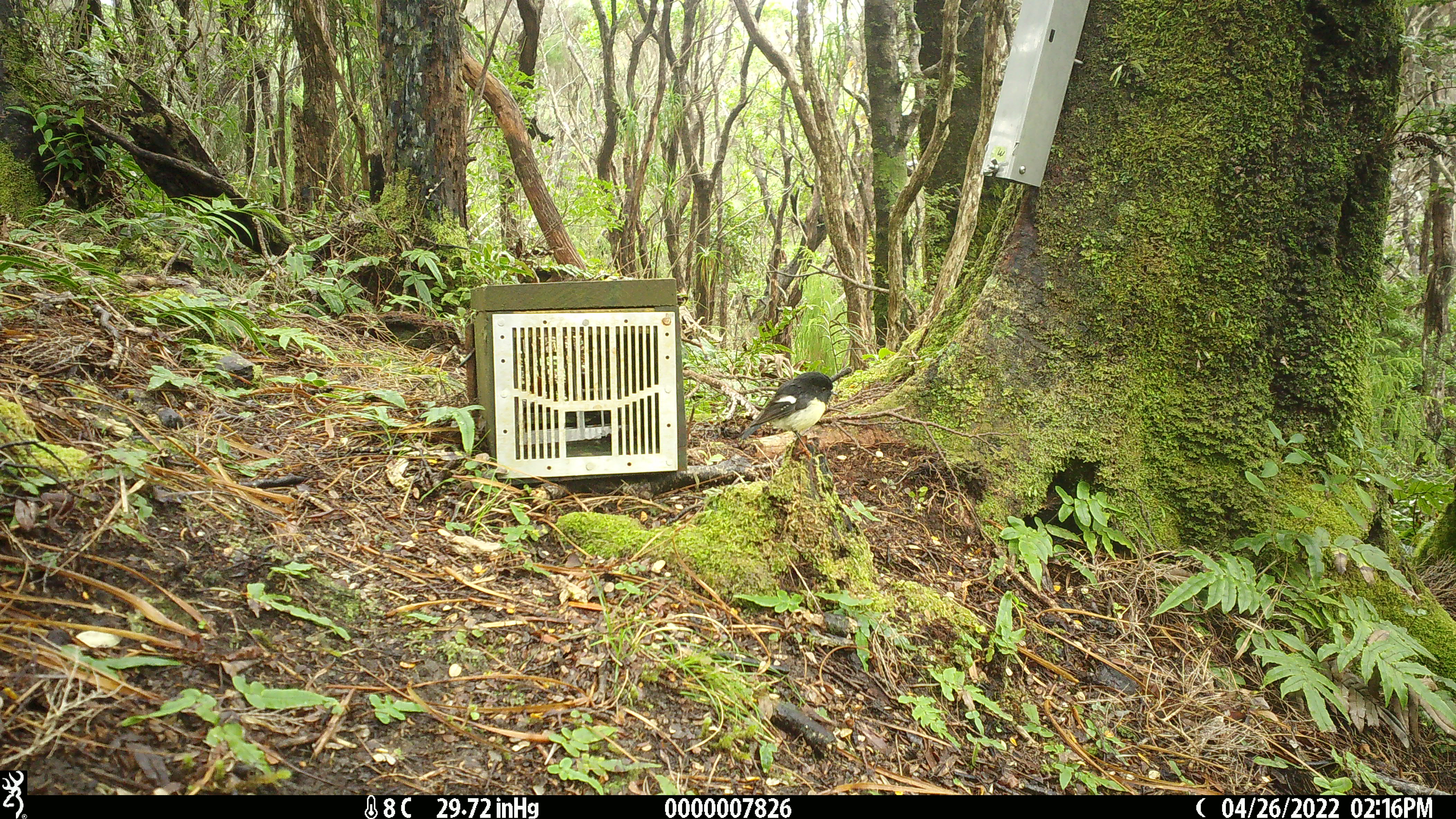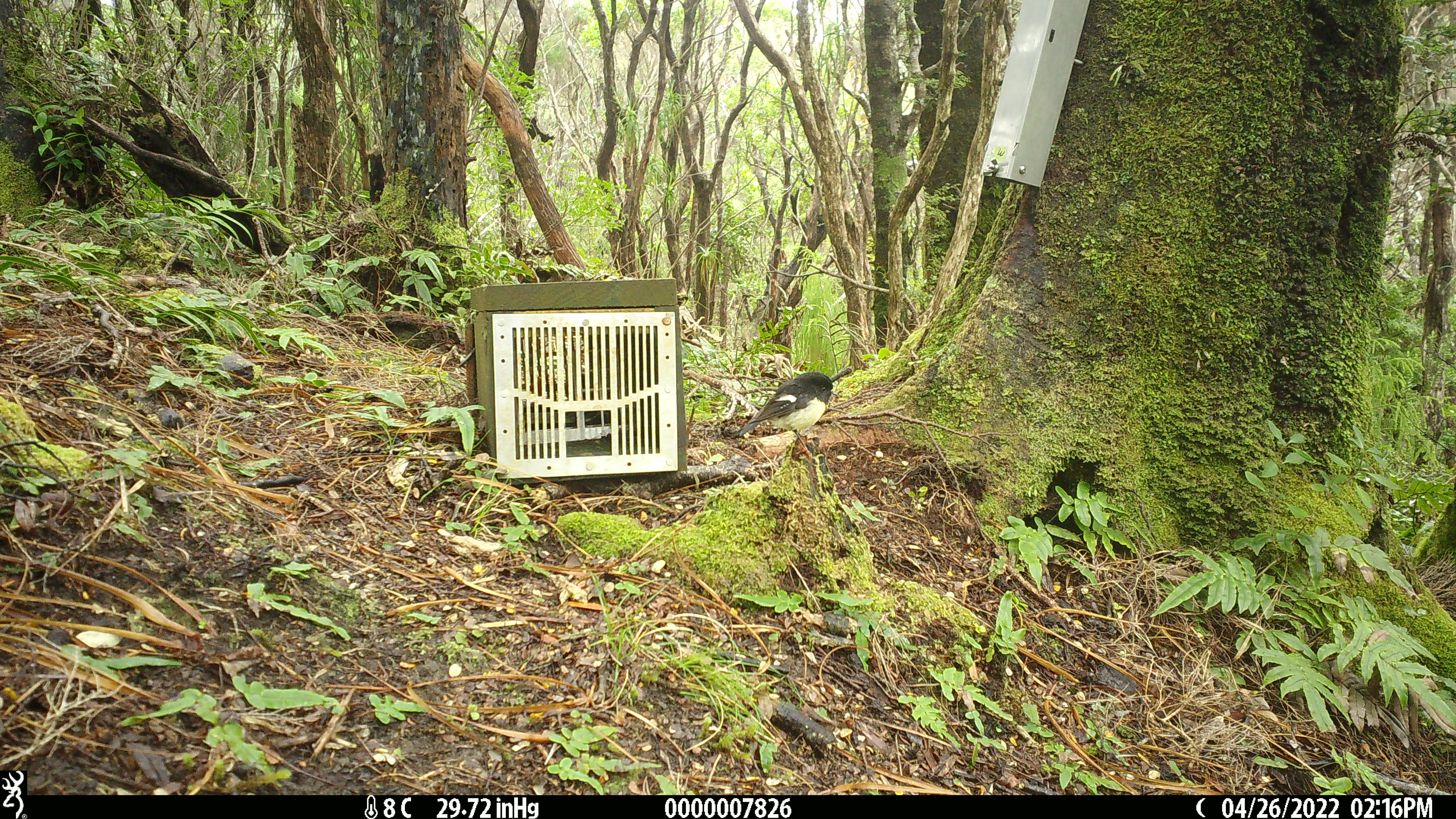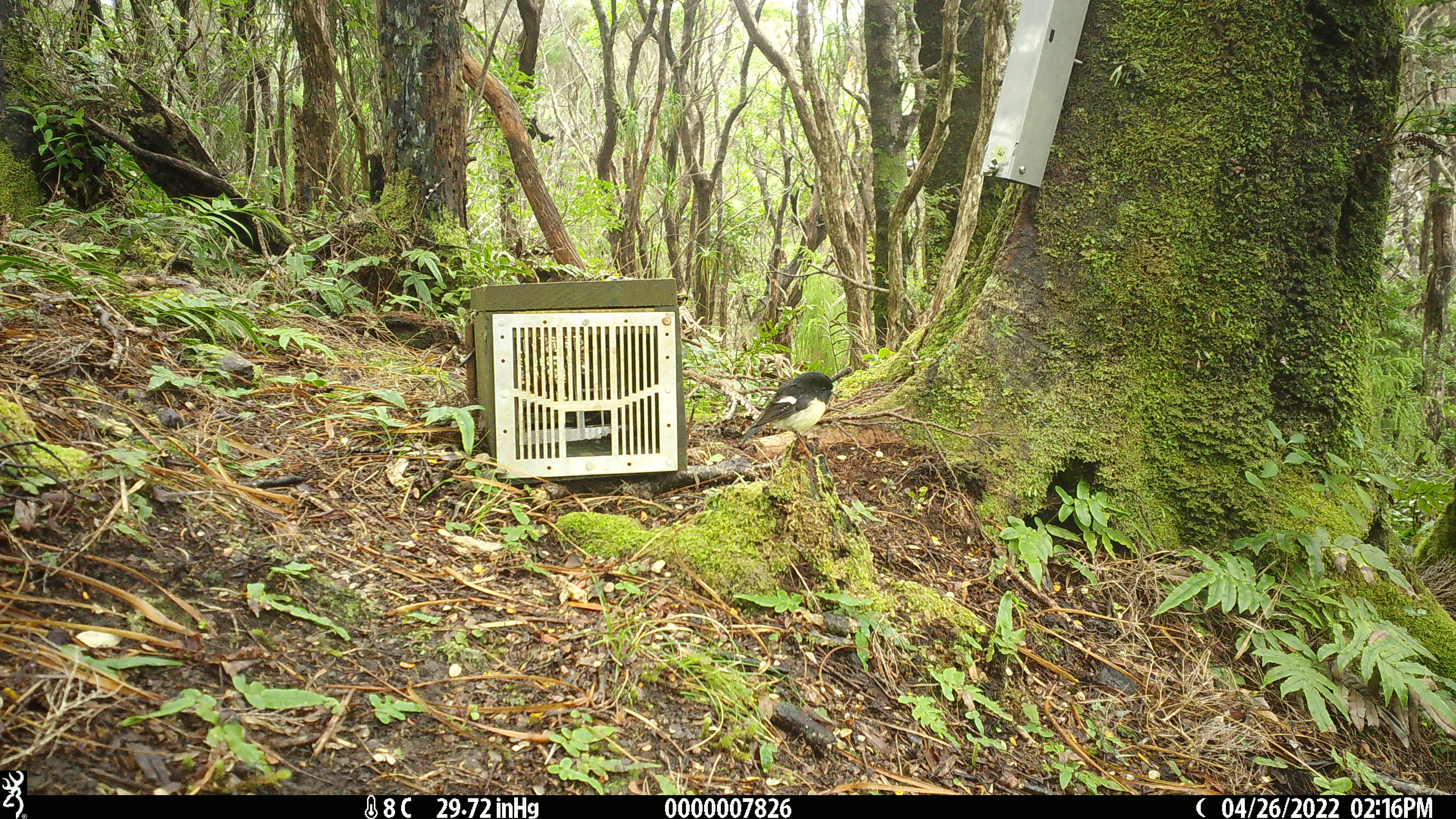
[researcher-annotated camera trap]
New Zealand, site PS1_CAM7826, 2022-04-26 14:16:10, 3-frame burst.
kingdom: Animalia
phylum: Chordata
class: Aves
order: Passeriformes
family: Petroicidae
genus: Petroica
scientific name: Petroica macrocephala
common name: tomtit